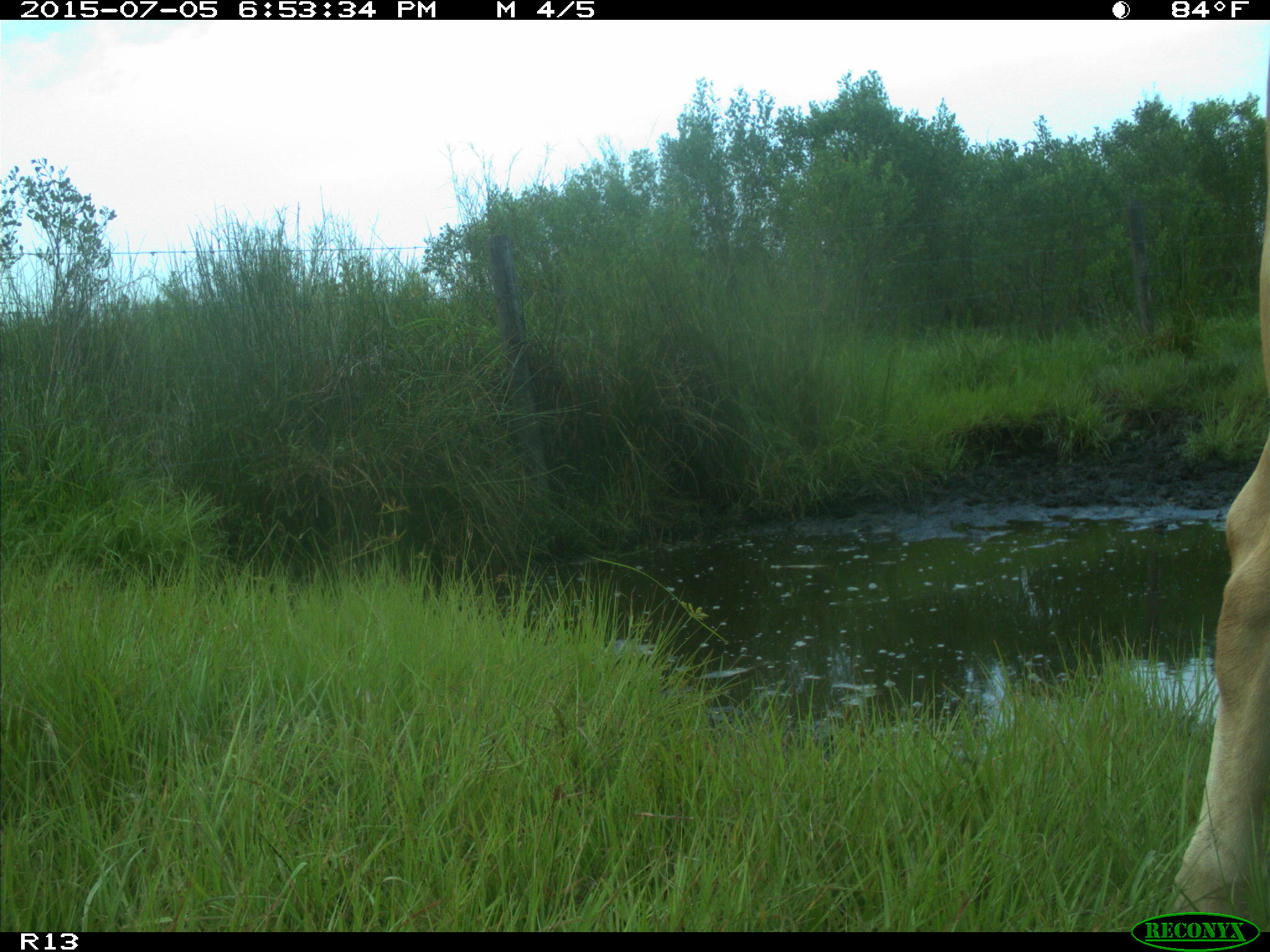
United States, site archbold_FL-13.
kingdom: Animalia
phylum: Chordata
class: Mammalia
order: Artiodactyla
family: Bovidae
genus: Bos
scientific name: Bos taurus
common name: domestic cow